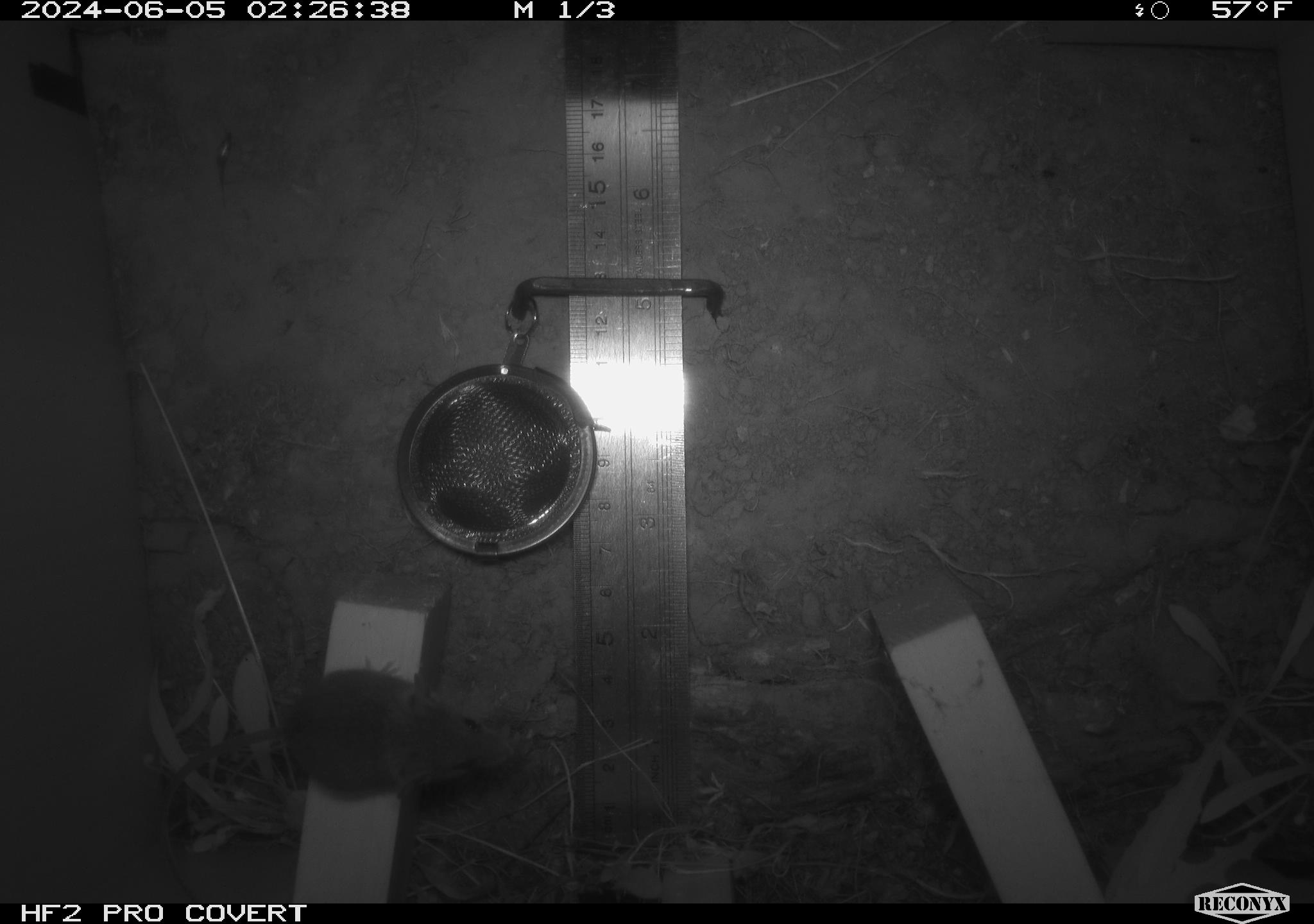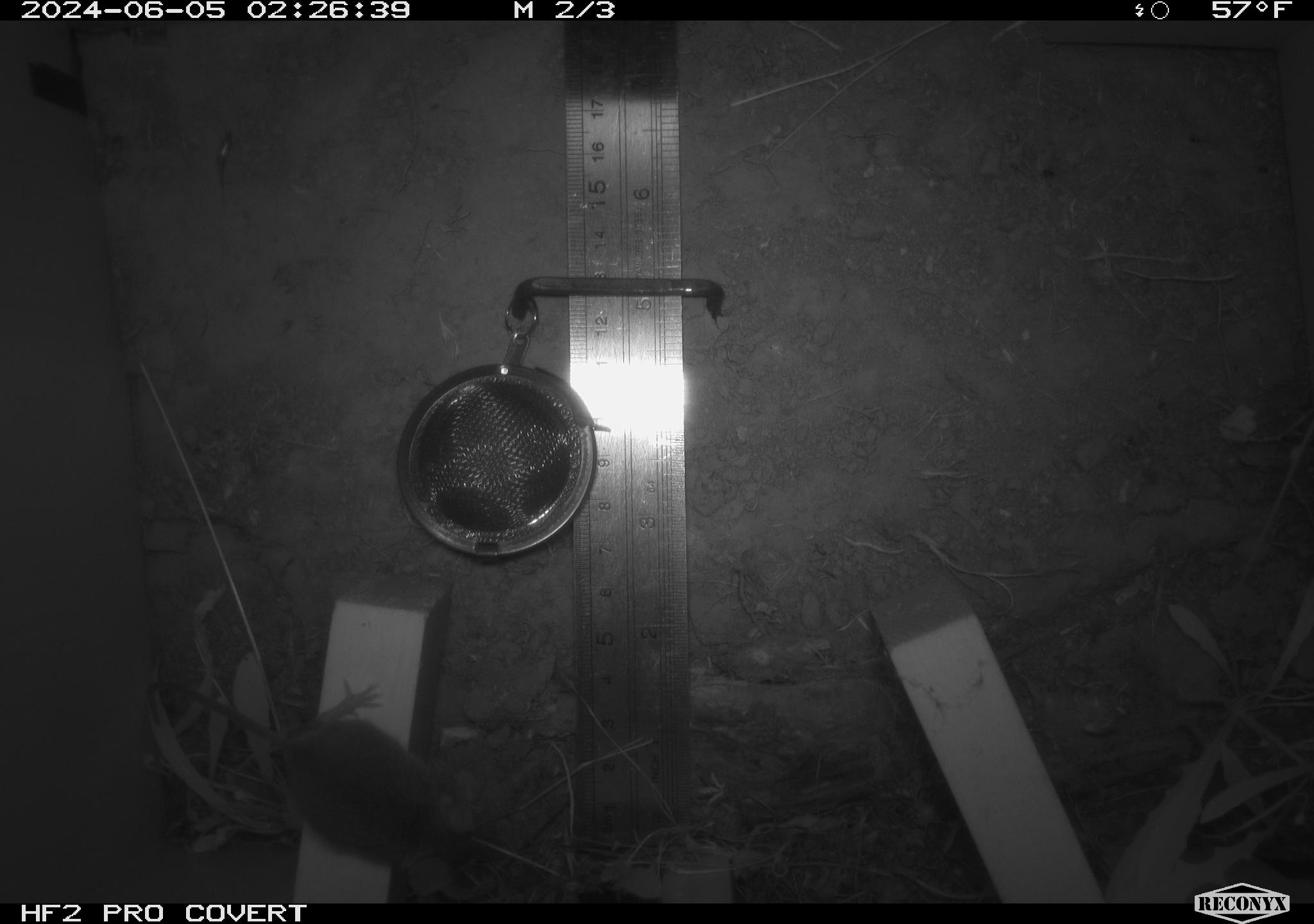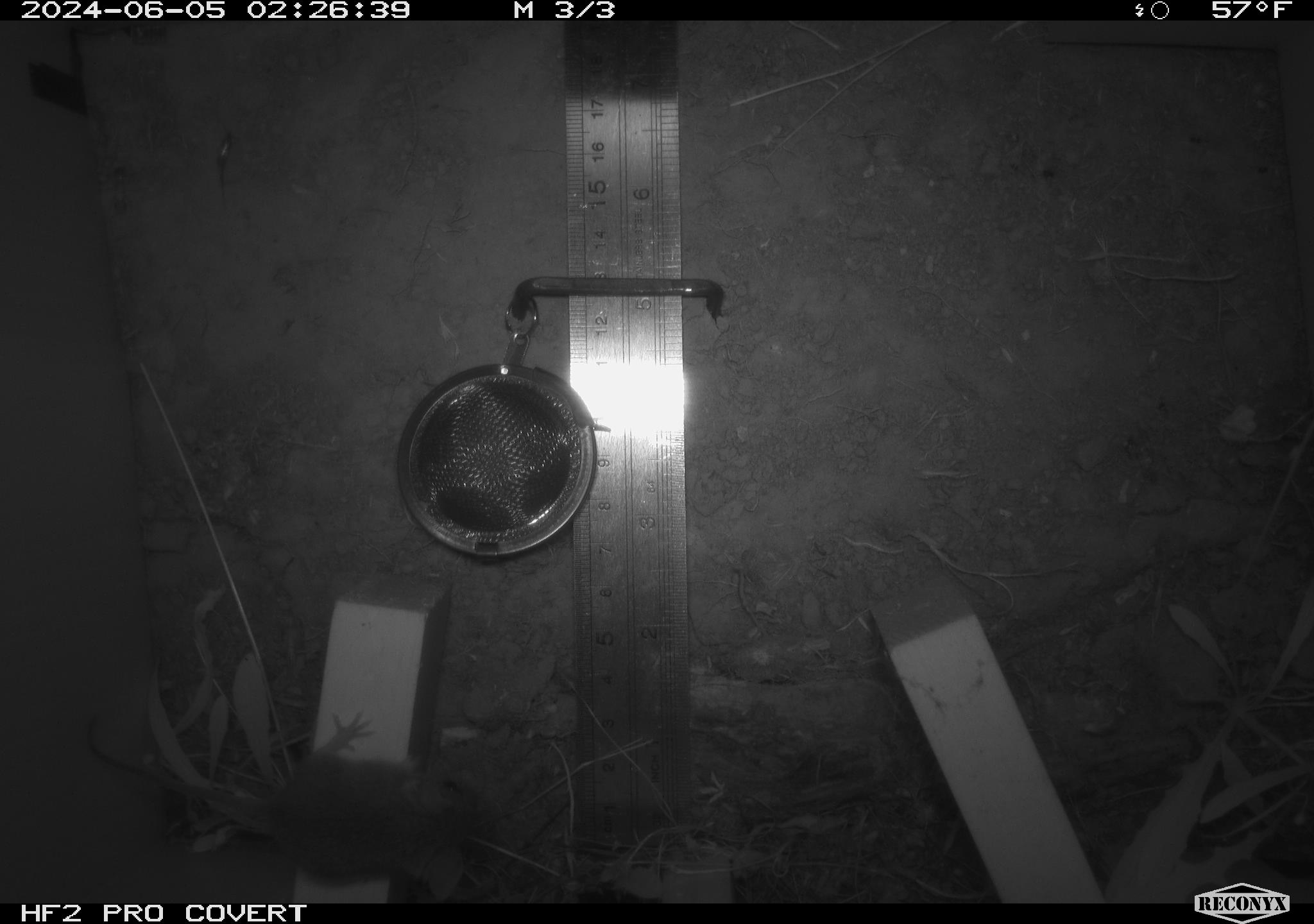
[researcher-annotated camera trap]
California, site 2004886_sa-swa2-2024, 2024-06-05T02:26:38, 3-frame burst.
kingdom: Animalia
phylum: Chordata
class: Mammalia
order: Rodentia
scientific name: Rodentia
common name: mouse species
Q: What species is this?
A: Mouse species (Rodentia).